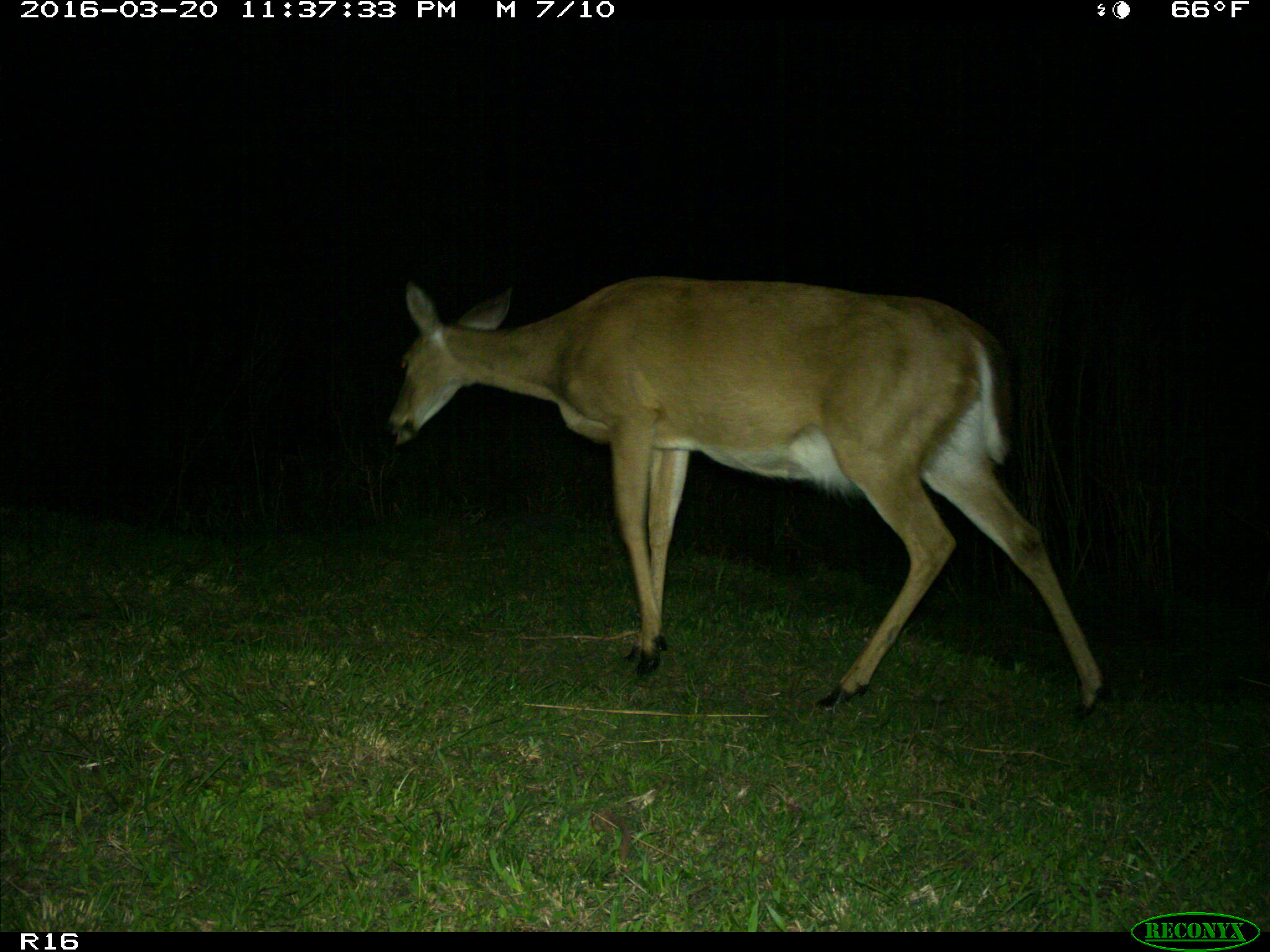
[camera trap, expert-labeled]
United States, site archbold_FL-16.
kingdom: Animalia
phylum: Chordata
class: Mammalia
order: Artiodactyla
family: Cervidae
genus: Odocoileus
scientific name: Odocoileus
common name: deer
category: unidentified deer